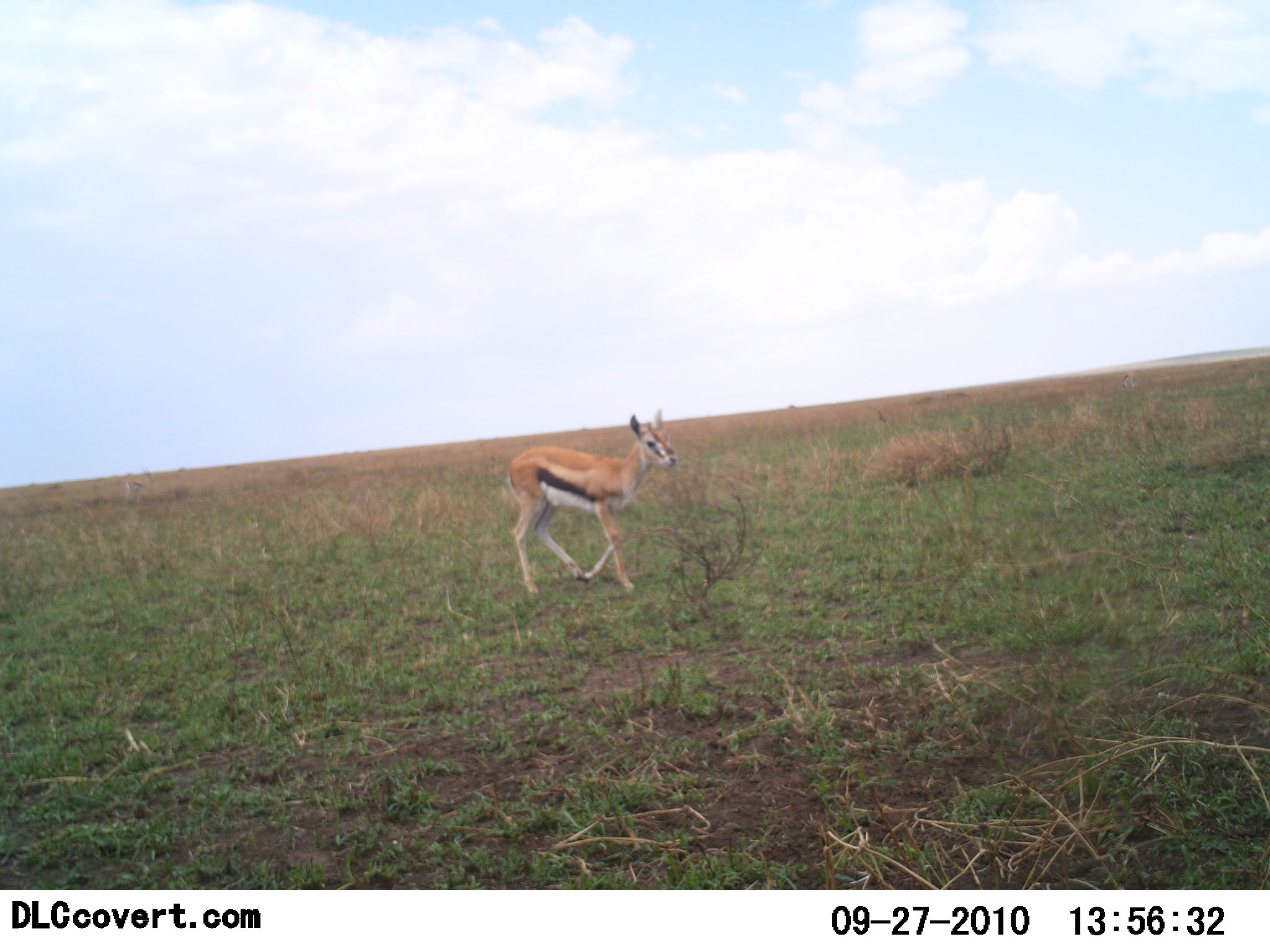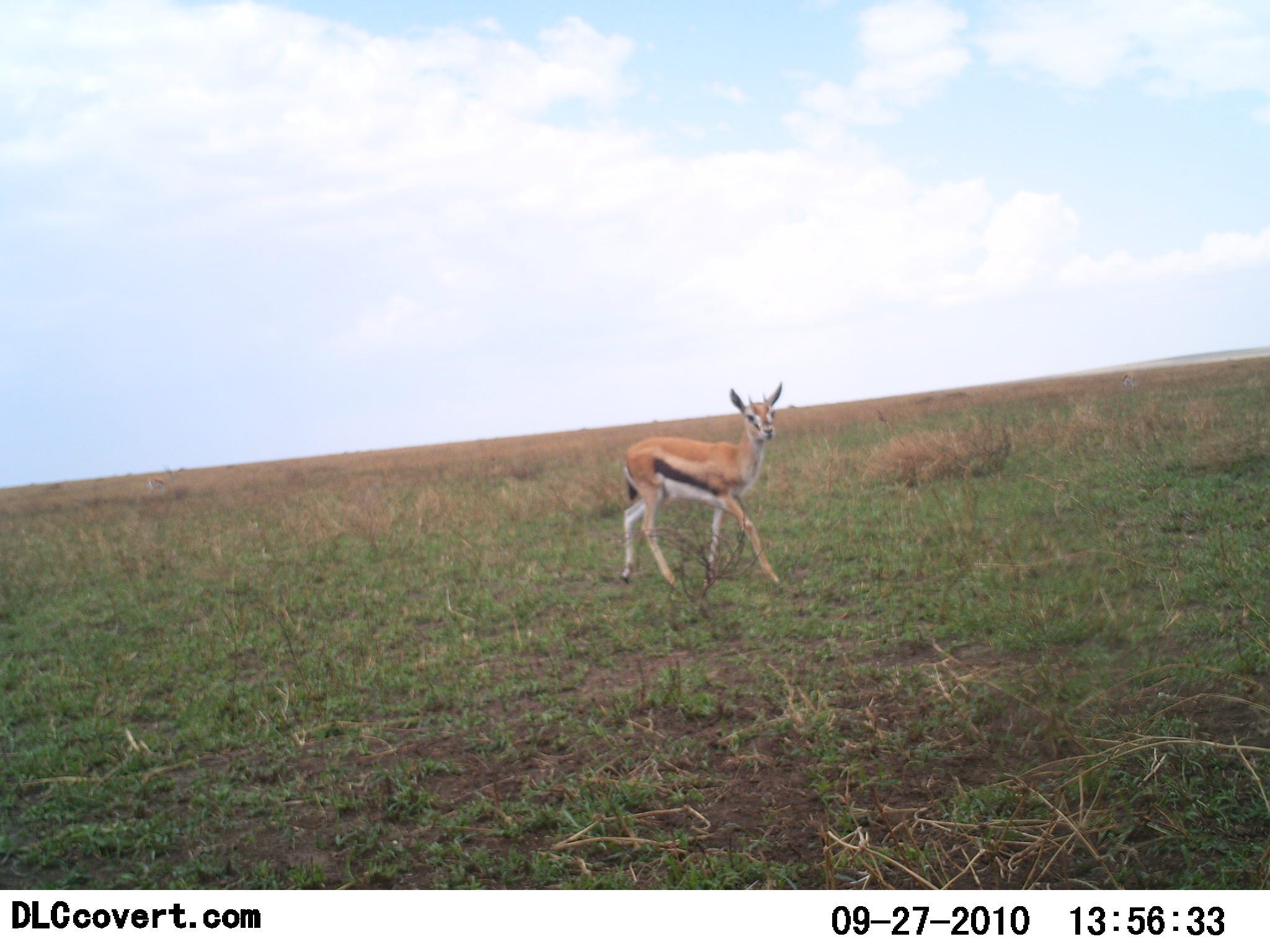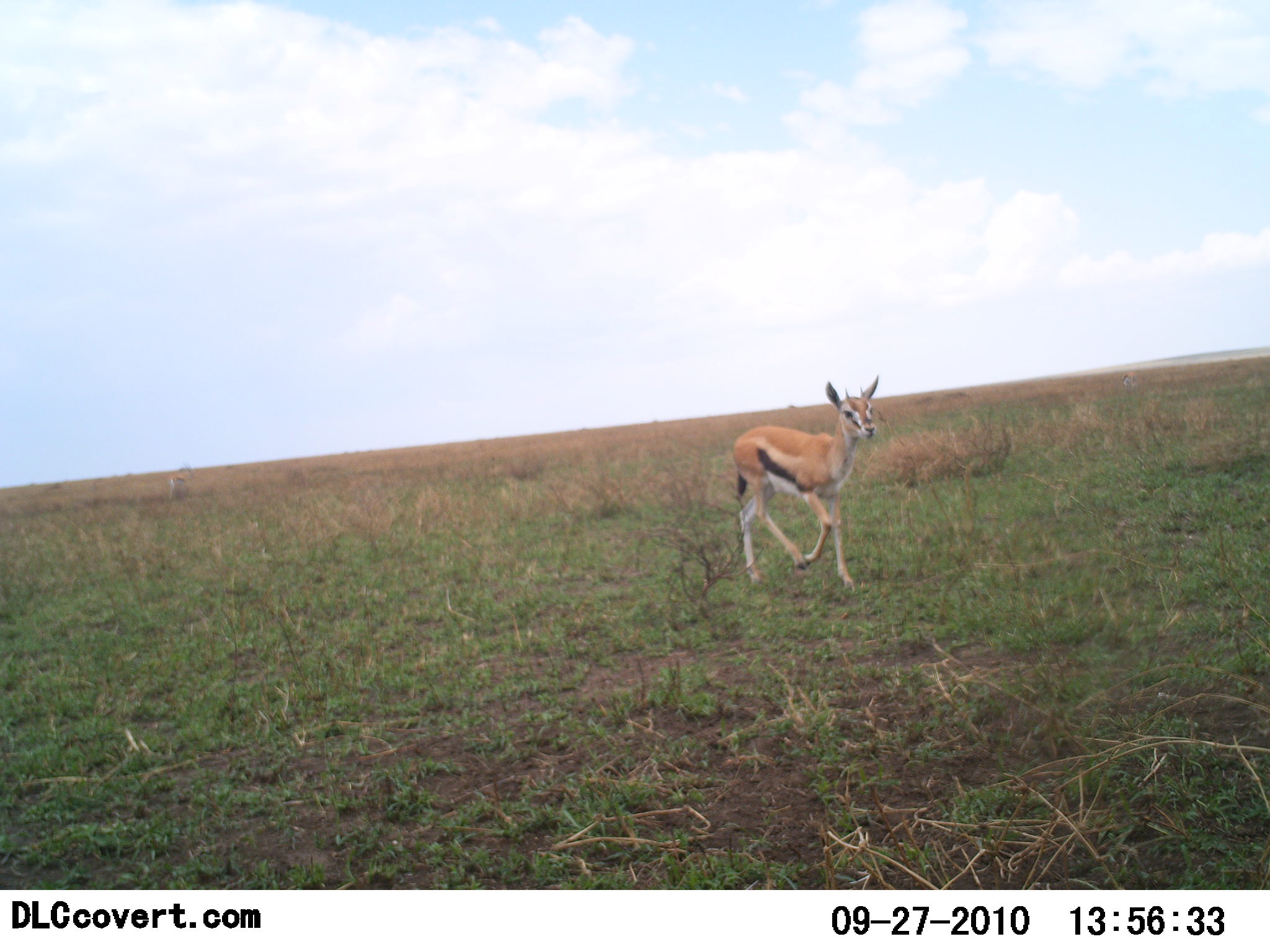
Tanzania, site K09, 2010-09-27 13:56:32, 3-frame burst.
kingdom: Animalia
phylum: Chordata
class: Mammalia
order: Artiodactyla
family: Bovidae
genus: Eudorcas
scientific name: Eudorcas thomsonii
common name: thomson's gazelle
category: gazellethomsons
Gazellethomsons (thomson's gazelle) (Eudorcas thomsonii), count 1. Behavior (volunteer vote fractions): standing 12%, resting 0%, moving 100%, interacting 0%. Young present (vote fraction): 12%. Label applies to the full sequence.